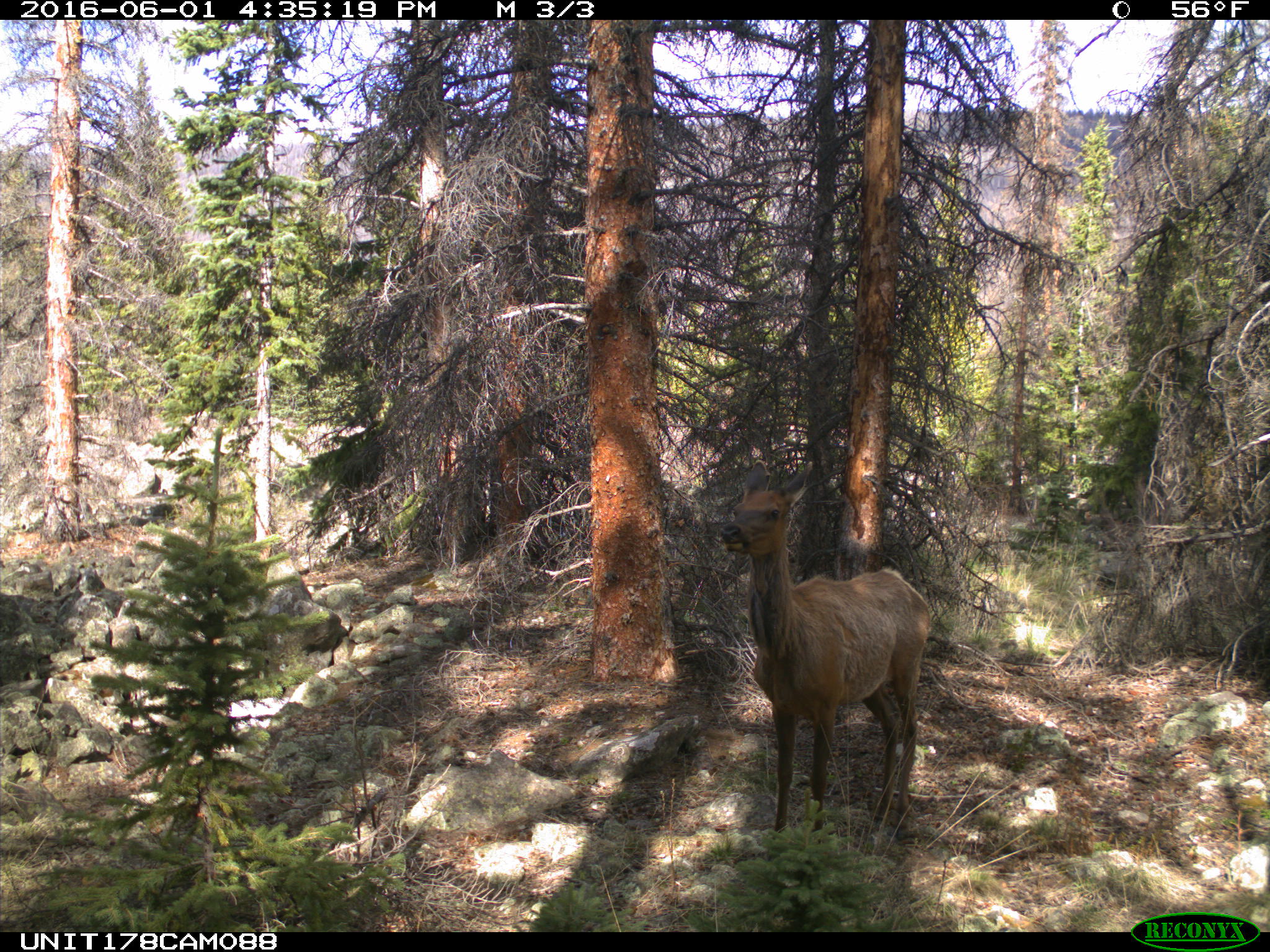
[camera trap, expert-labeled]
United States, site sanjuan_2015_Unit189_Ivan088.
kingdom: Animalia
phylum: Chordata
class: Mammalia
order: Artiodactyla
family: Cervidae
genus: Cervus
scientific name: Cervus elaphus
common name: red deer